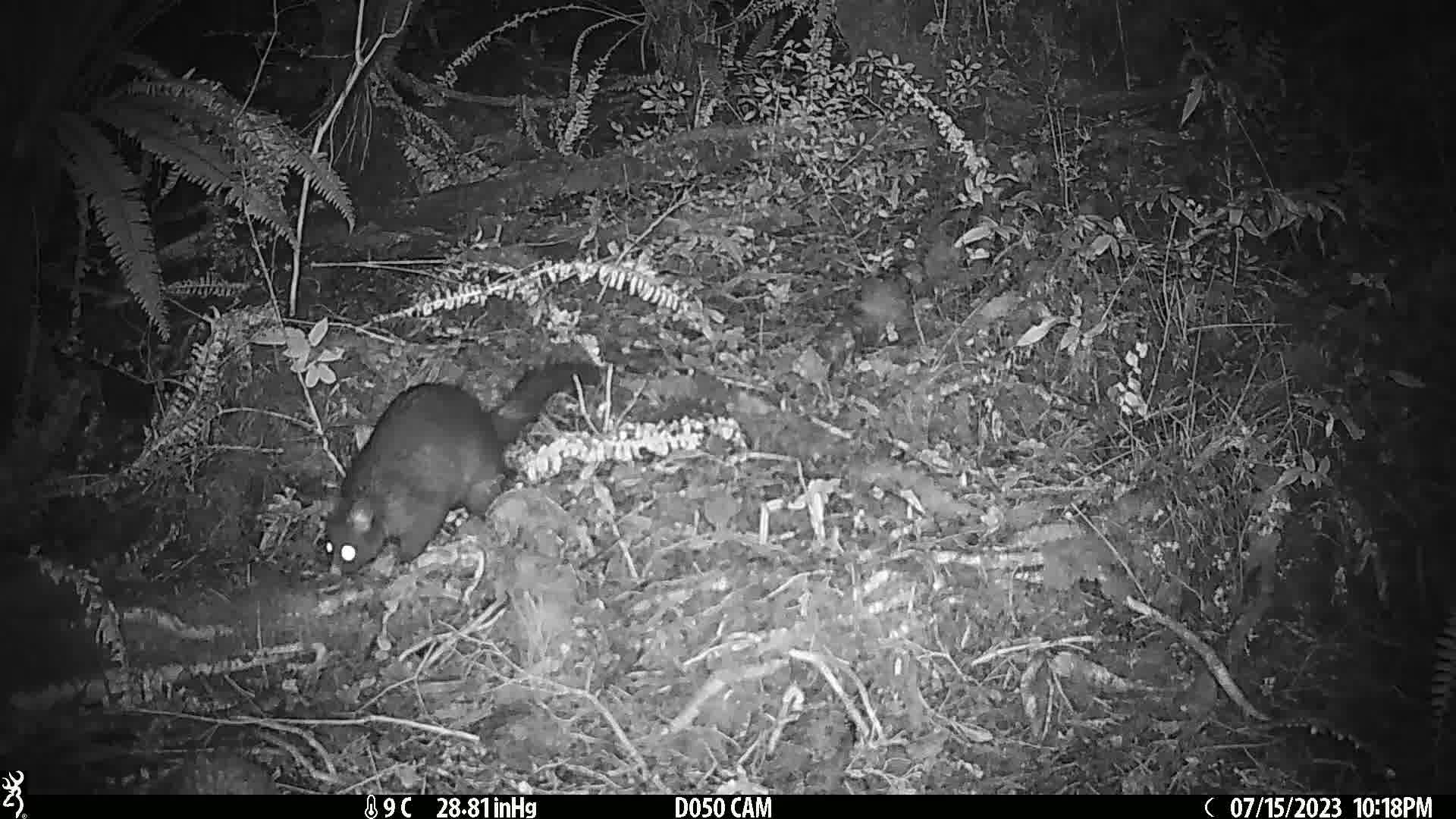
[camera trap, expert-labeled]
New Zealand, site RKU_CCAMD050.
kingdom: Animalia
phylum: Chordata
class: Mammalia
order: Diprotodontia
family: Phalangeridae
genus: Trichosurus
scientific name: Trichosurus vulpecula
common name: common brushtail possum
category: possum